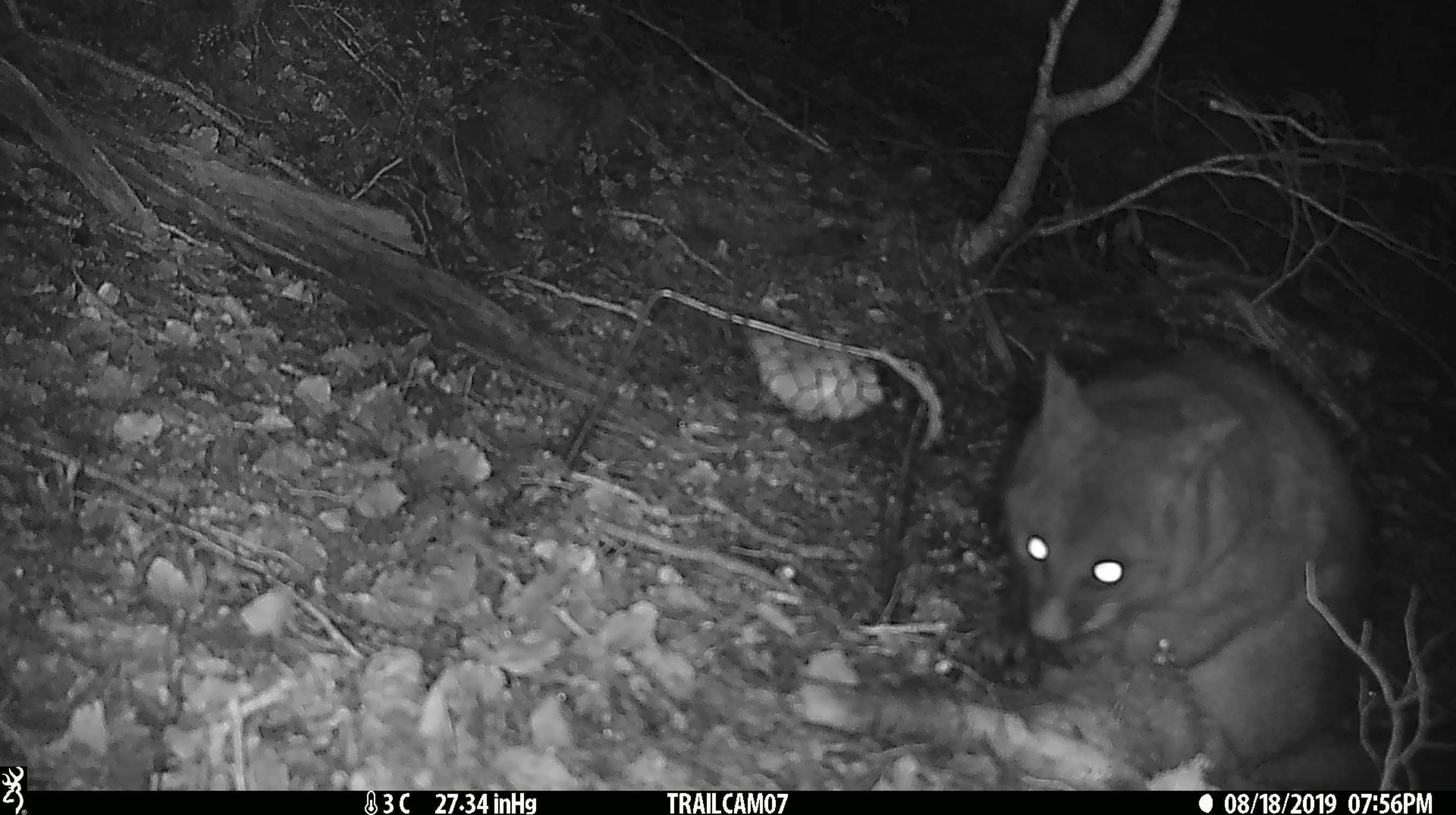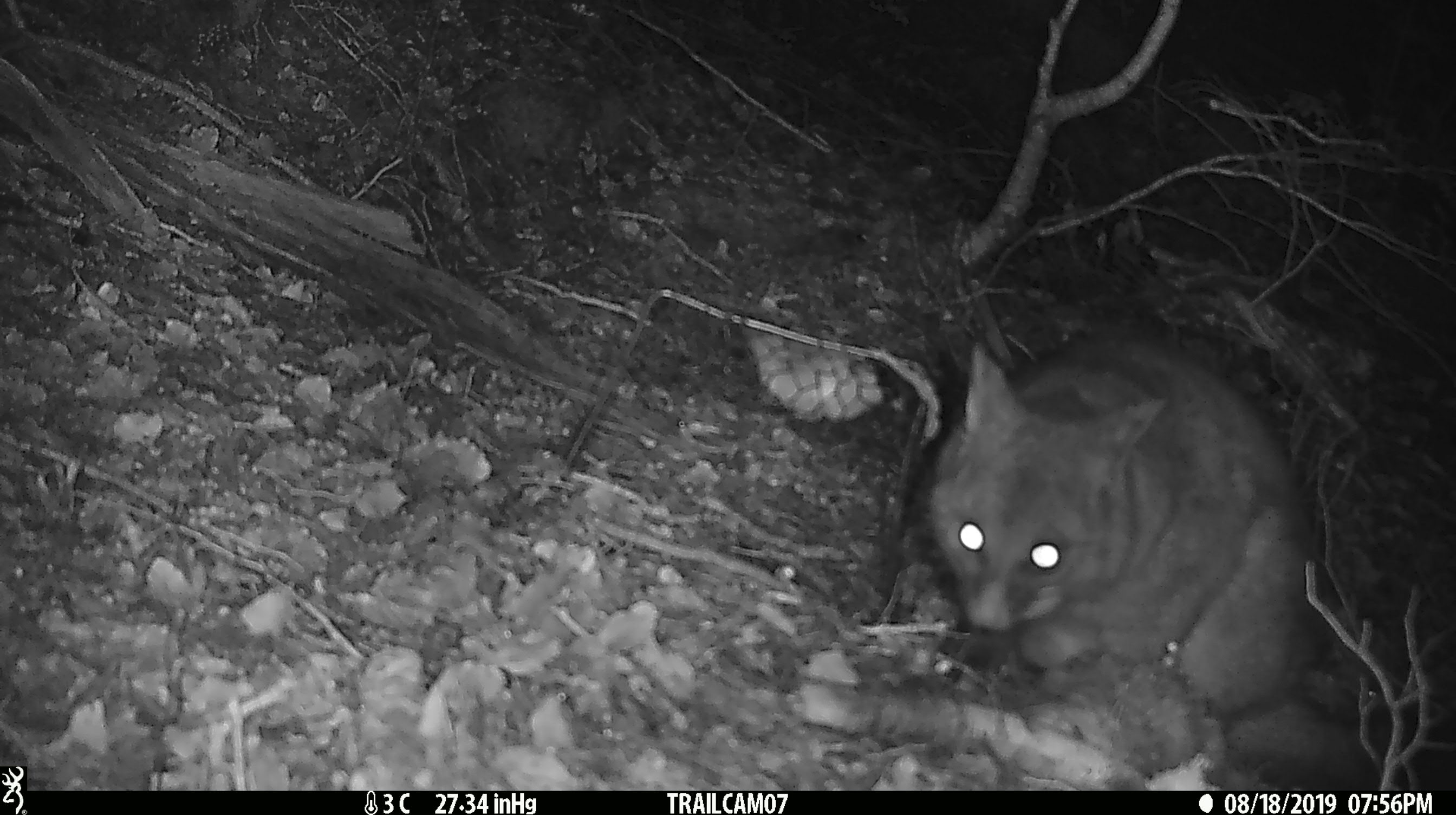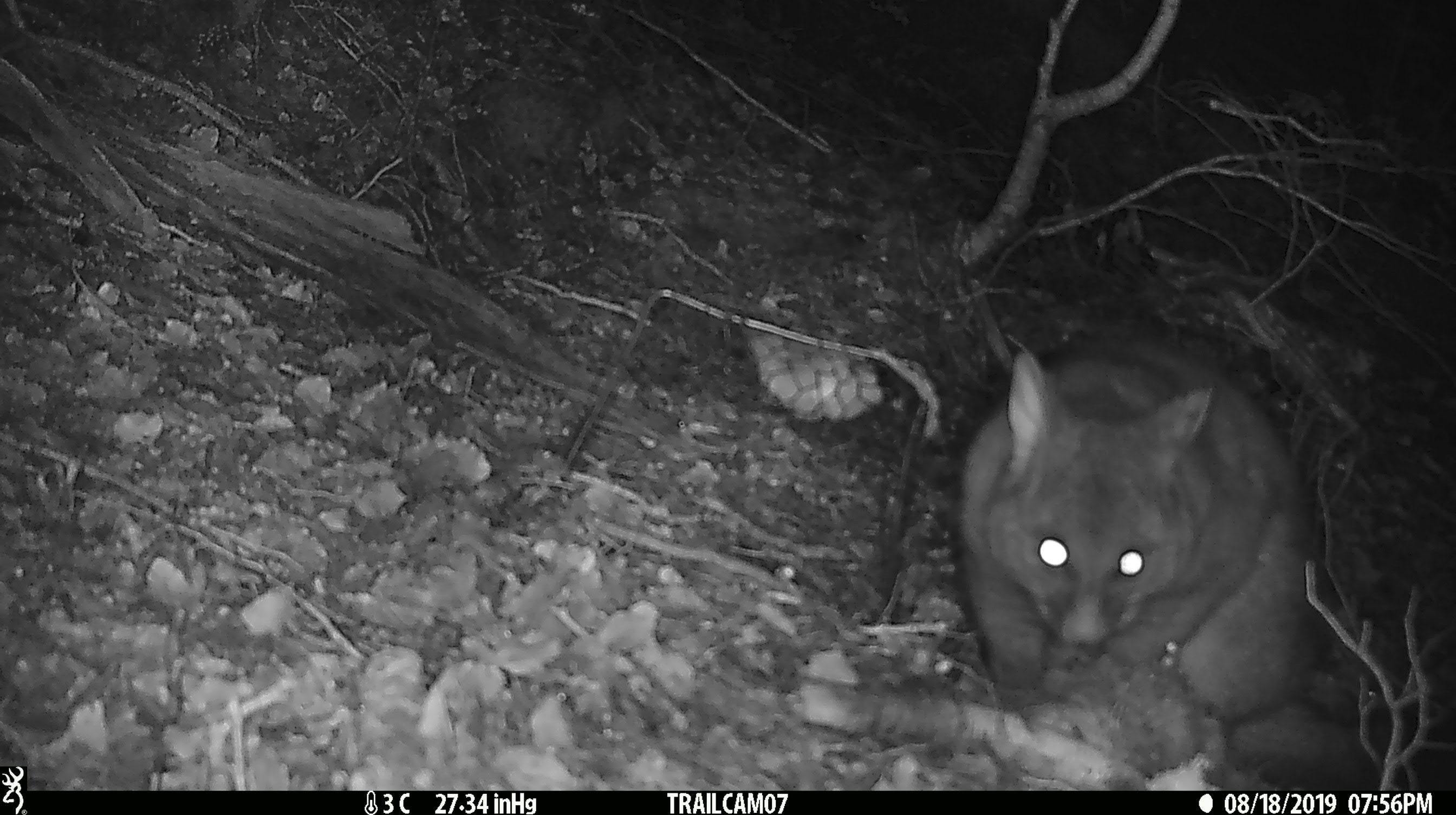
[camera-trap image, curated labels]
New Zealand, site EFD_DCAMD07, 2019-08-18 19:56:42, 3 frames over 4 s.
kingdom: Animalia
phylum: Chordata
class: Mammalia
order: Diprotodontia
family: Phalangeridae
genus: Trichosurus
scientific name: Trichosurus vulpecula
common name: common brushtail possum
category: possum